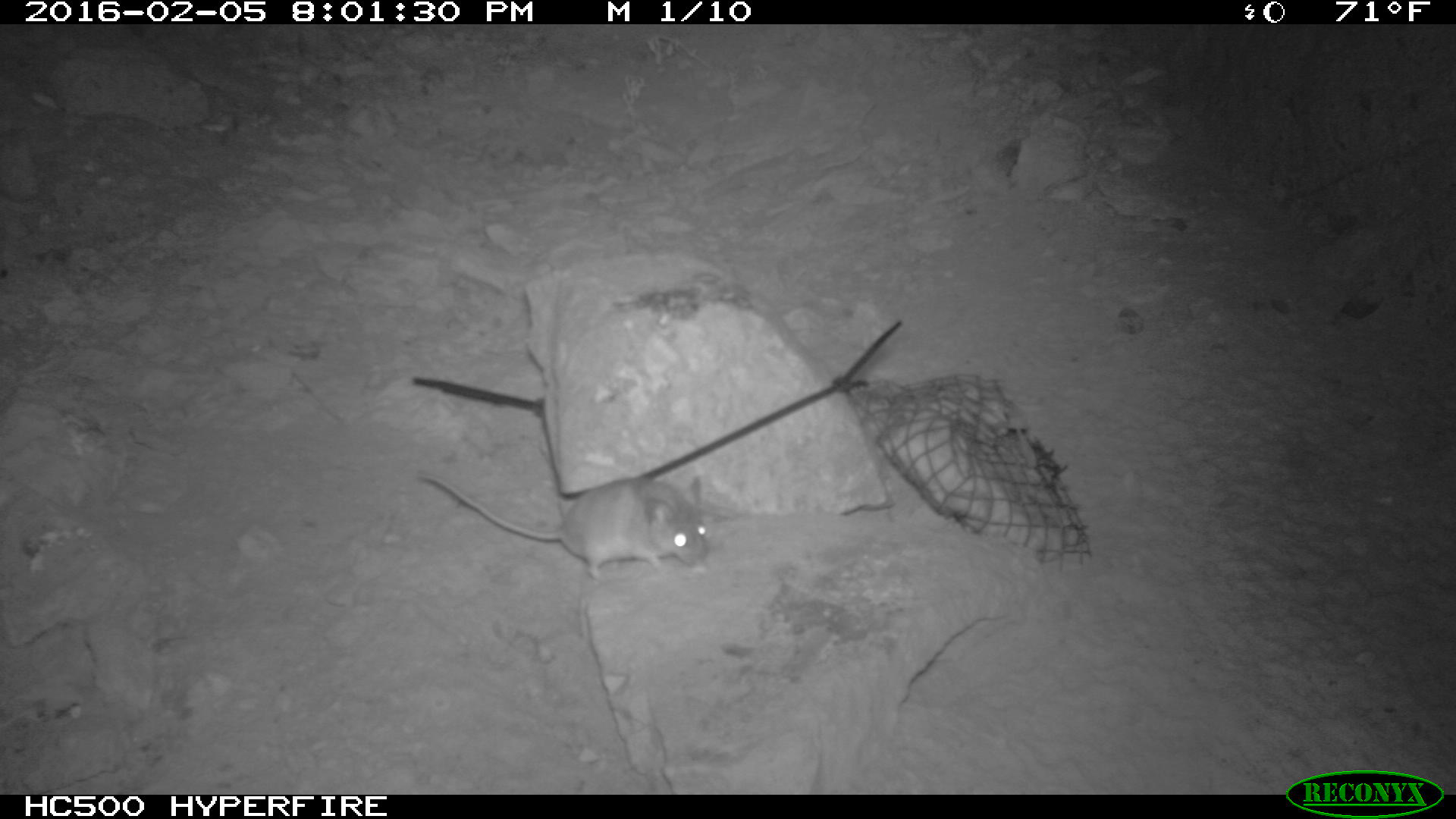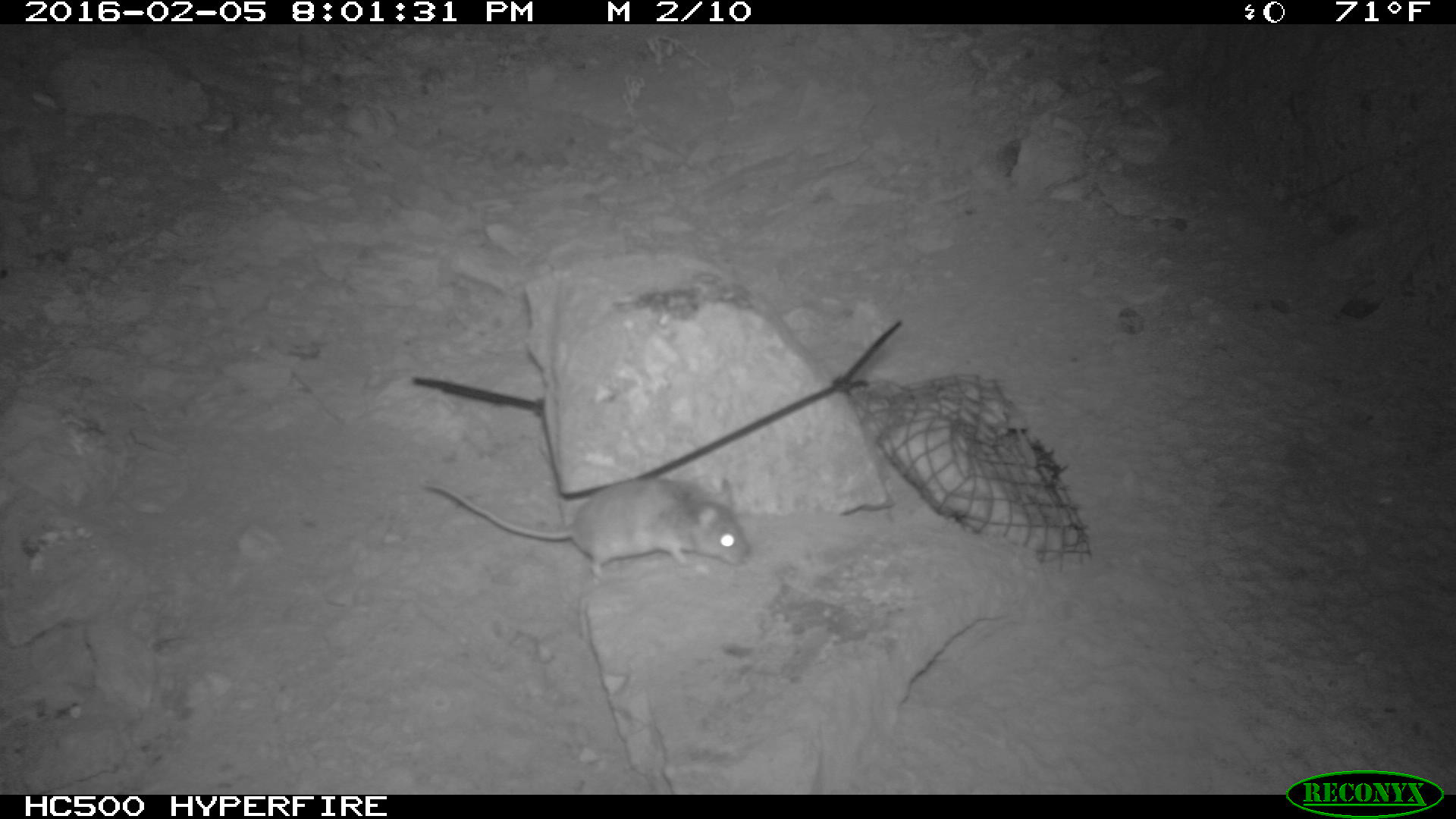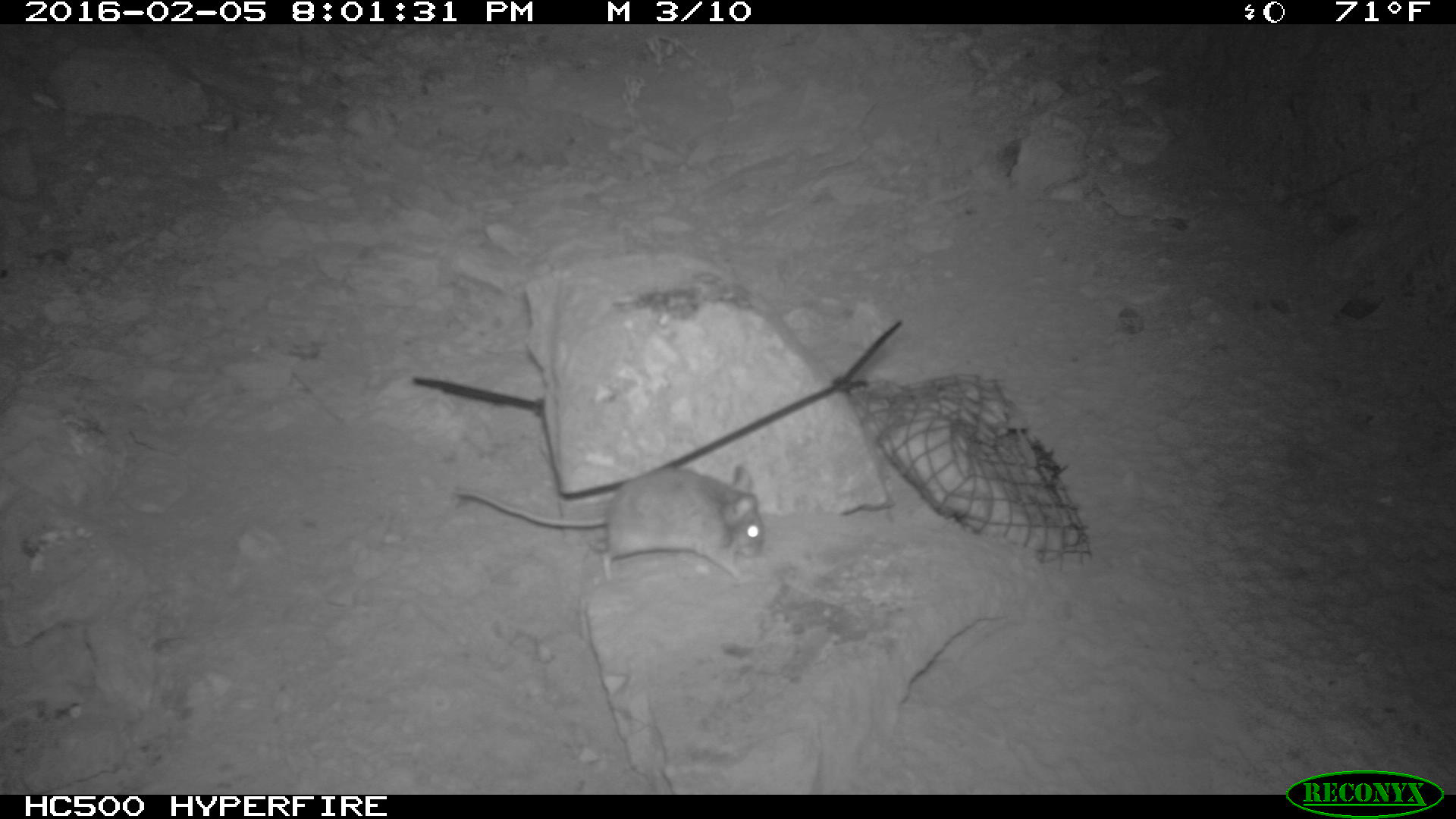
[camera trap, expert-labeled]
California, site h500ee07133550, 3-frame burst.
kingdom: Animalia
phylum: Chordata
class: Mammalia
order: Rodentia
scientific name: Rodentia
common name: rodent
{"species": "rodent (Rodentia)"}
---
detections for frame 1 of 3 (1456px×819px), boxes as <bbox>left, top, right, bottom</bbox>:
rodent: <bbox>422, 475, 709, 581</bbox>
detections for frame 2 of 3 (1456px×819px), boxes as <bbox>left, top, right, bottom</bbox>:
rodent: <bbox>426, 474, 751, 580</bbox>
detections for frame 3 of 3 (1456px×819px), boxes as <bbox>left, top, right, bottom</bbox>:
rodent: <bbox>455, 466, 765, 585</bbox>